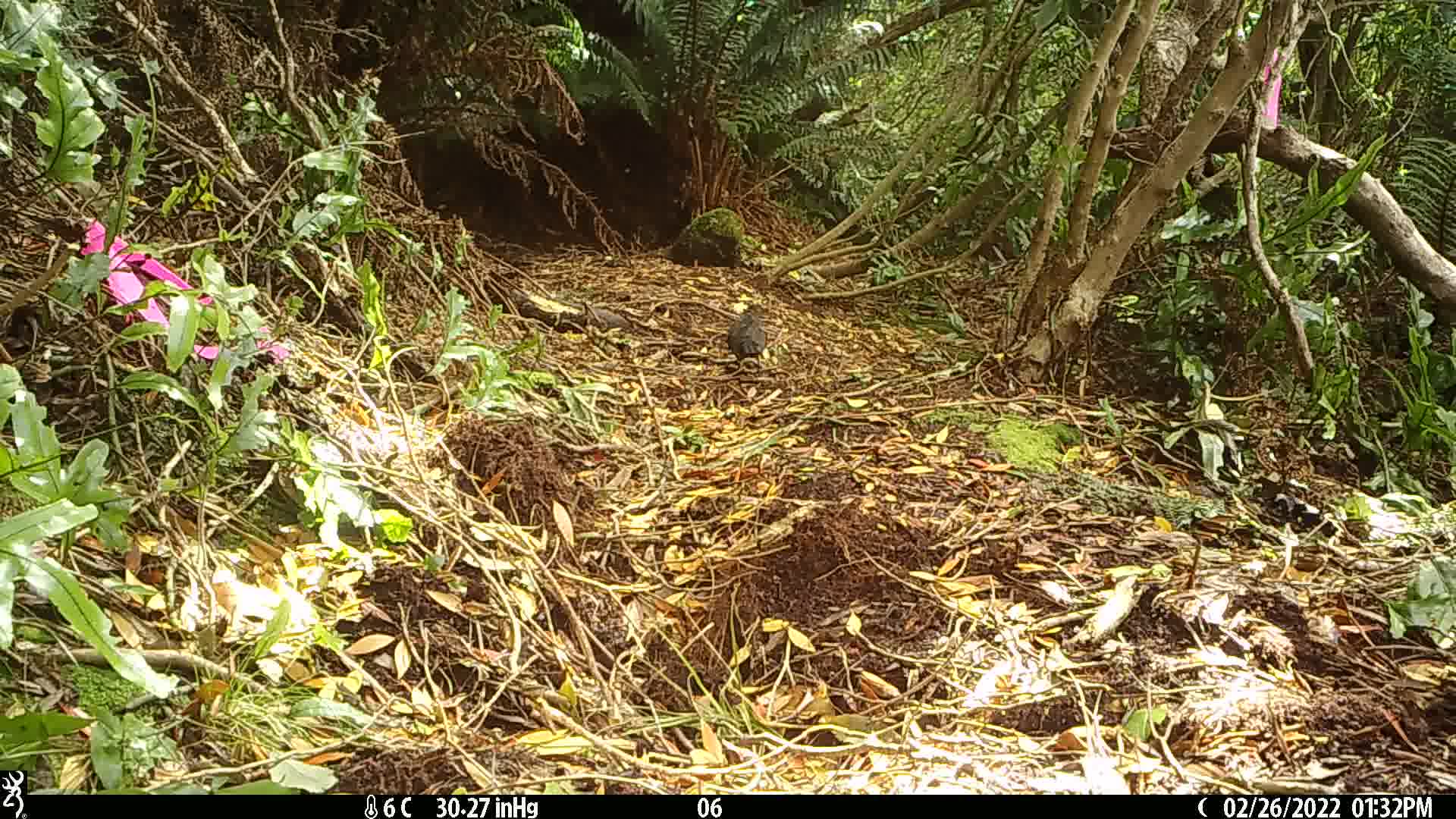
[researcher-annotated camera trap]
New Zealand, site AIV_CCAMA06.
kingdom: Animalia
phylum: Chordata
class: Aves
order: Passeriformes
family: Turdidae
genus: Turdus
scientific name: Turdus merula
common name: eurasian blackbird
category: blackbird